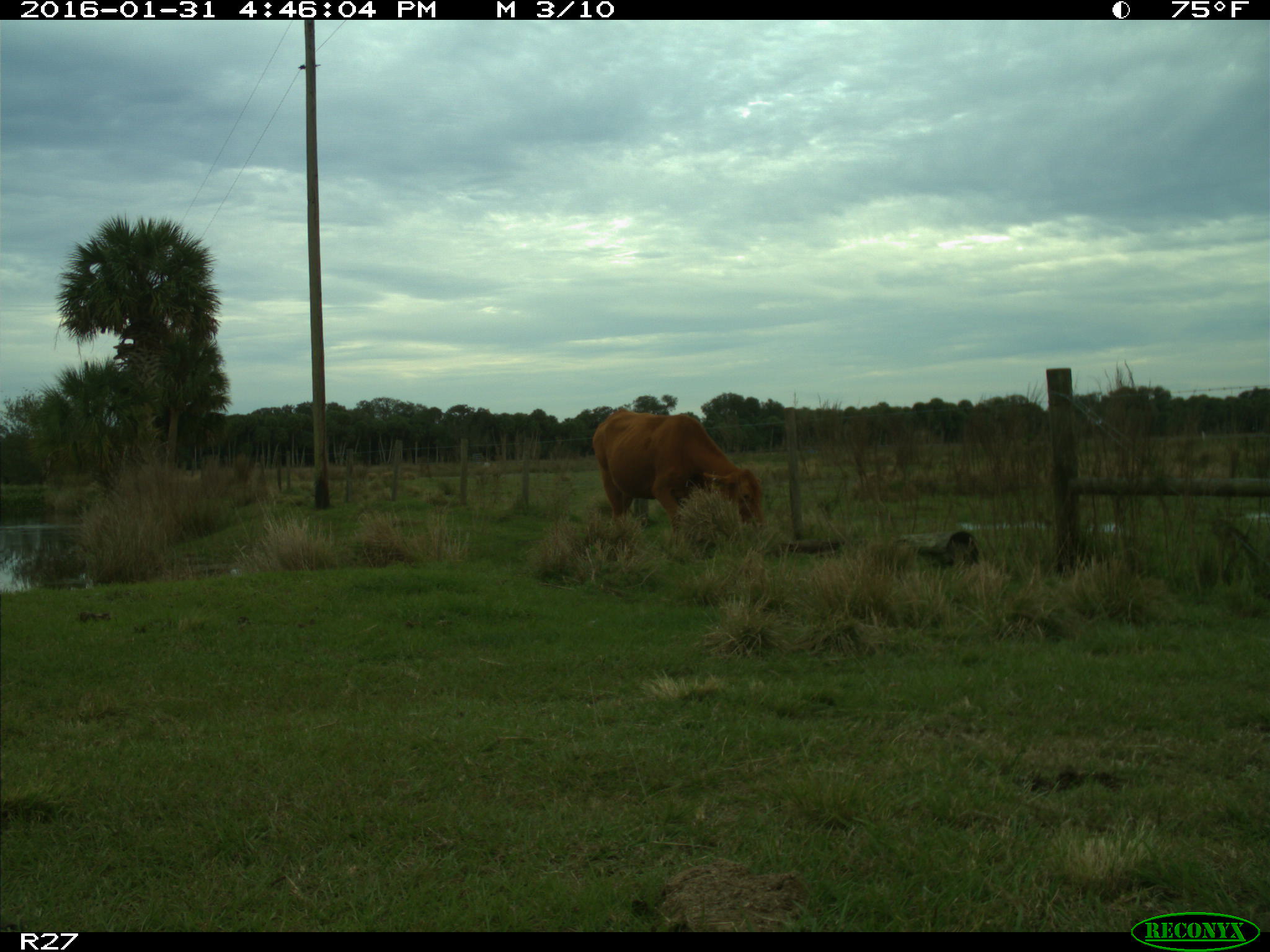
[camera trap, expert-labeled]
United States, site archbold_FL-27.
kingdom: Animalia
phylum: Chordata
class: Mammalia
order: Artiodactyla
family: Bovidae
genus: Bos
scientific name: Bos taurus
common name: domestic cow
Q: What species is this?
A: Bos taurus (domestic cow).